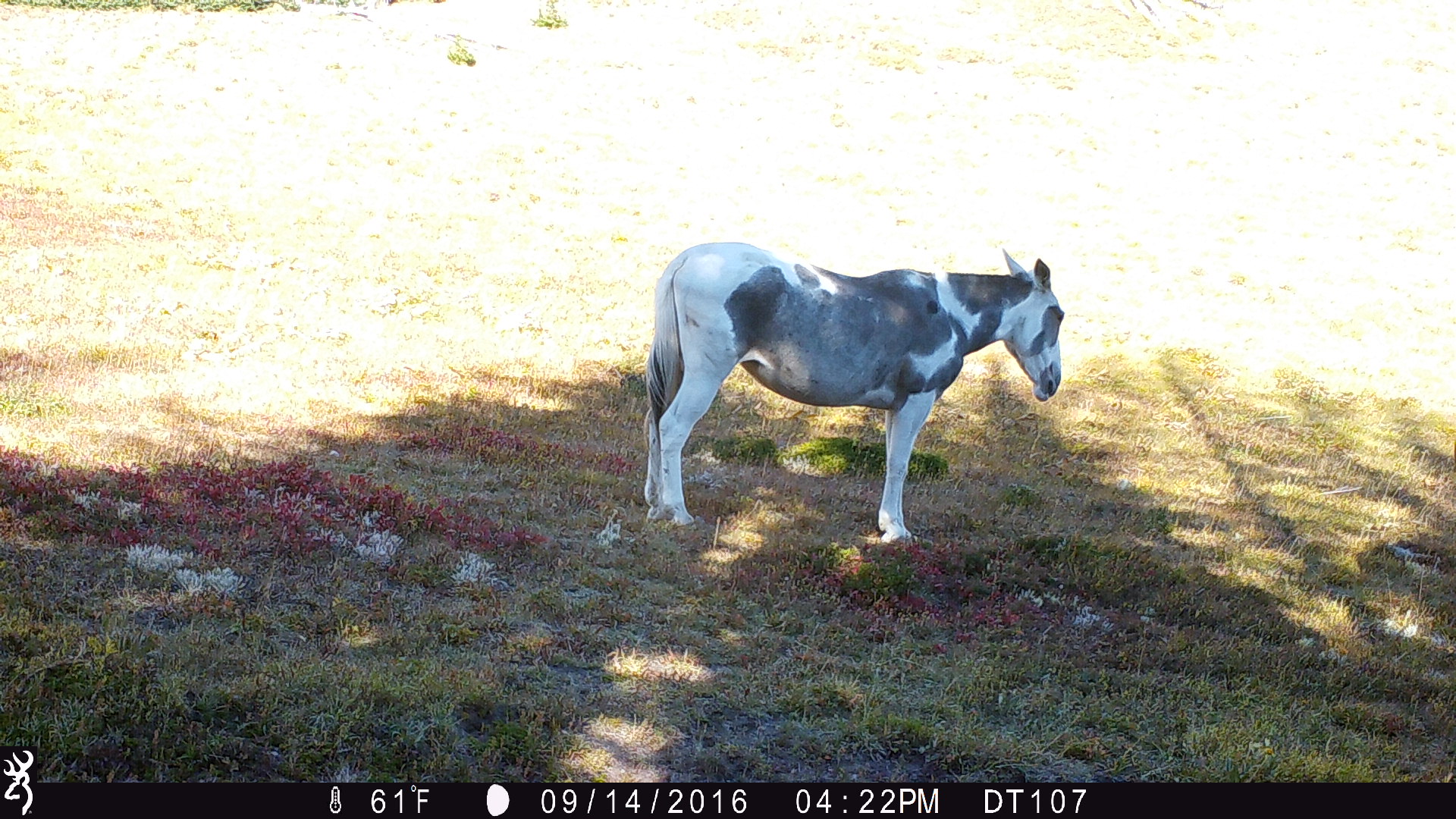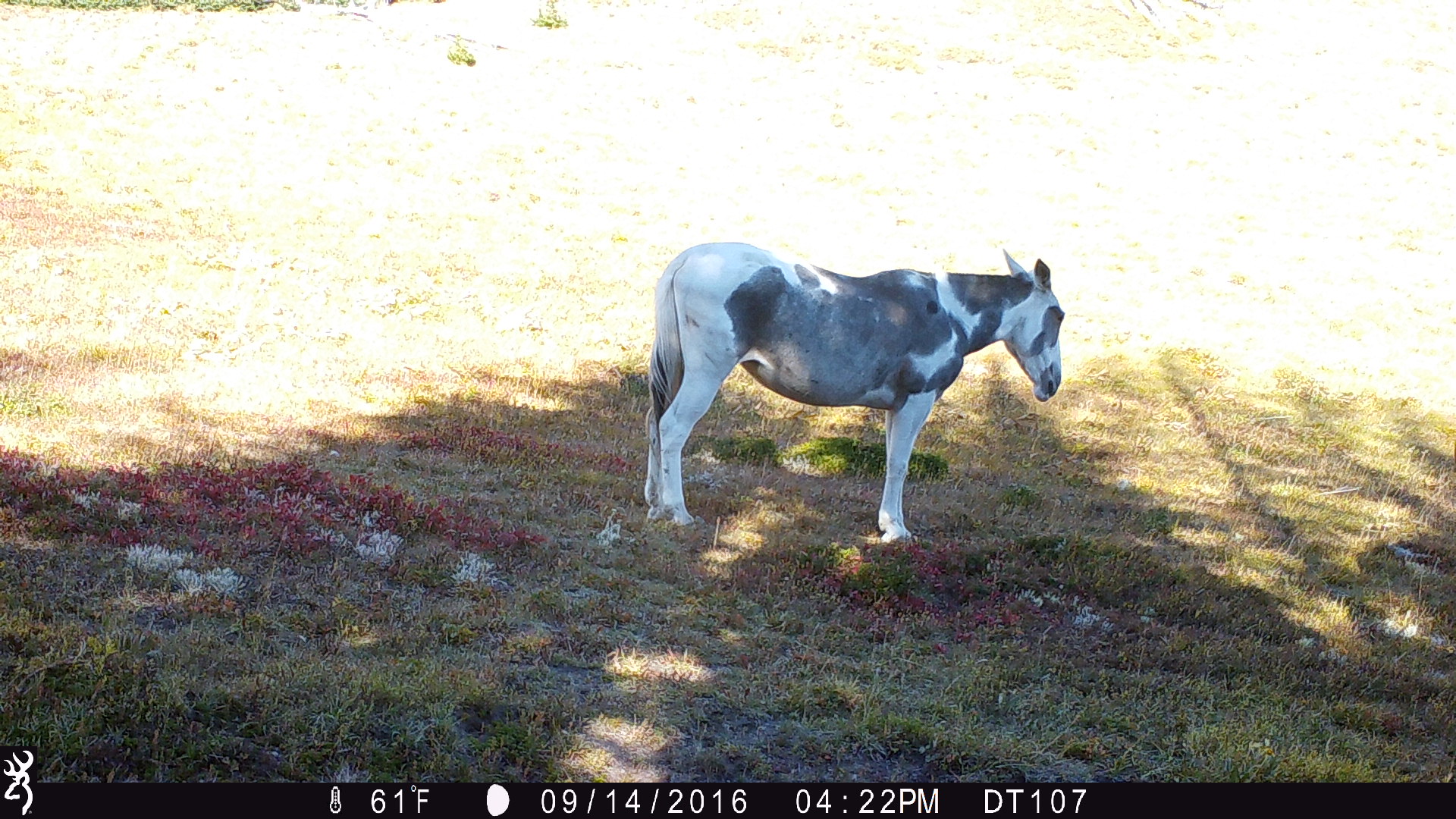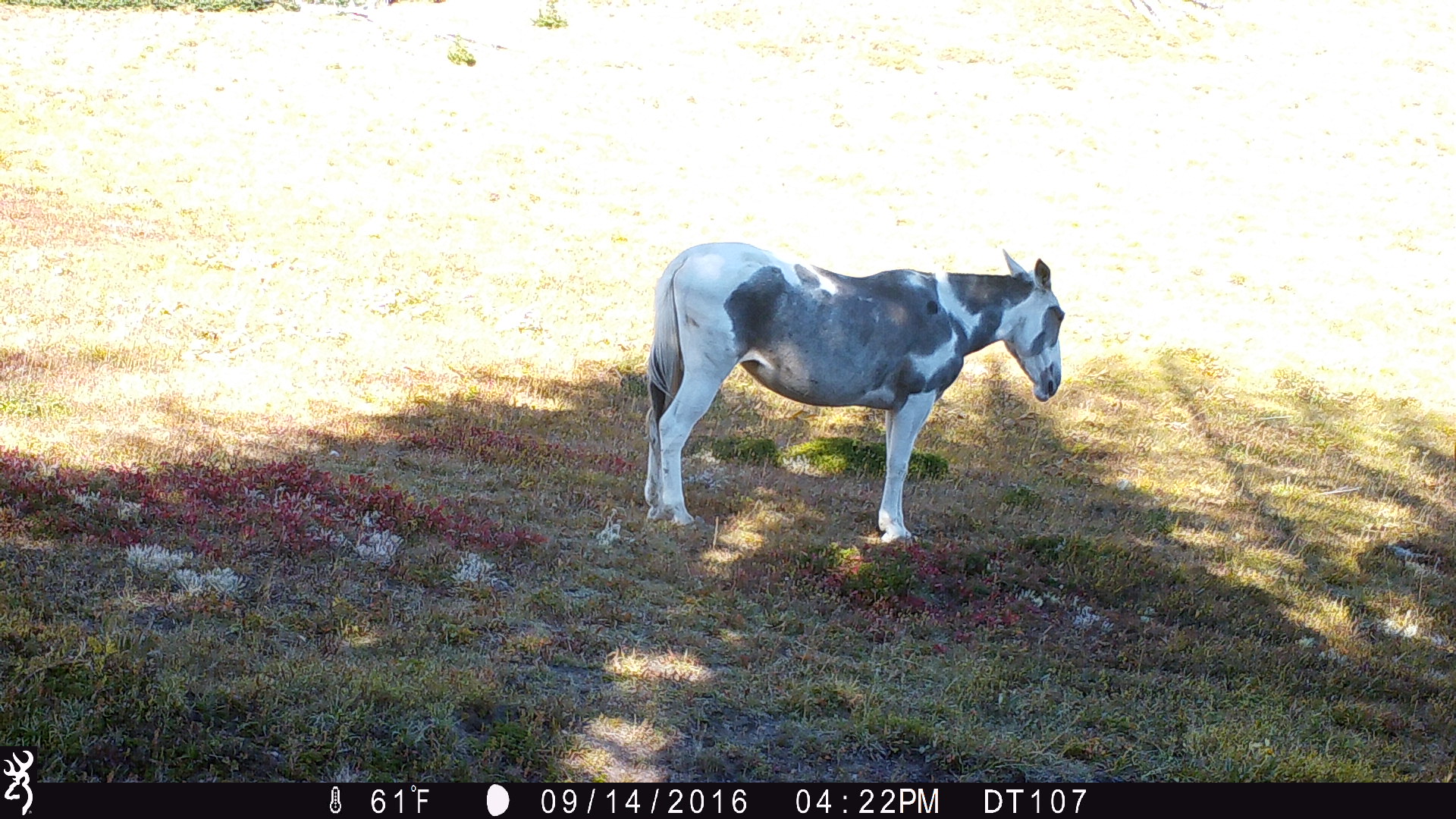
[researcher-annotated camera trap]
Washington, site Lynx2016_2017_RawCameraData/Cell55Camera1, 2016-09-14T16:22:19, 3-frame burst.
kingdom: Animalia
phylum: Chordata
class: Mammalia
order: Perissodactyla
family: Equidae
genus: Equus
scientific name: Equus caballus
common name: domestic horse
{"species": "domestic horse (Equus caballus)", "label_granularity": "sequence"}